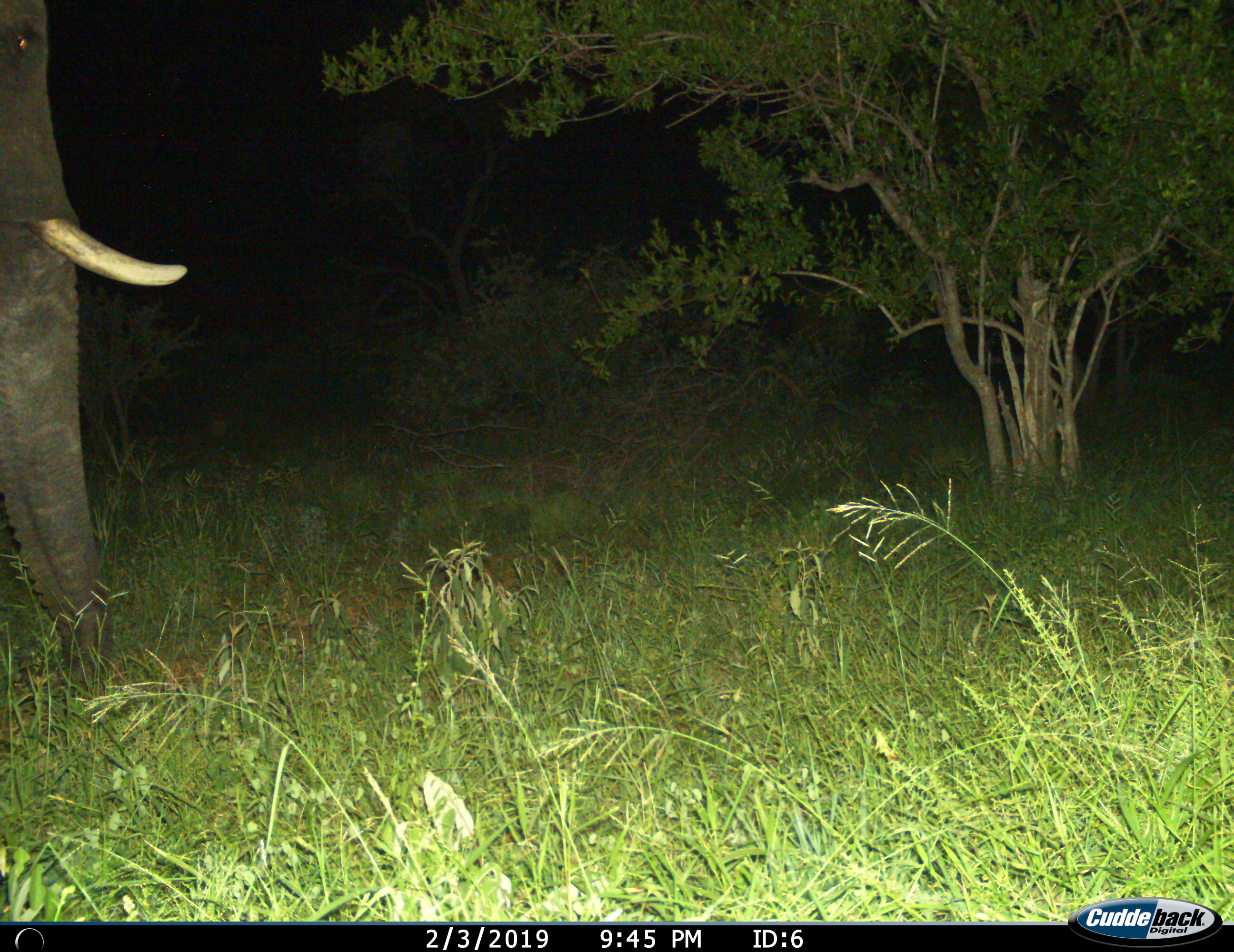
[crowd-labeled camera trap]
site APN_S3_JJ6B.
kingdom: Animalia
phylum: Chordata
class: Mammalia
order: Proboscidea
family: Elephantidae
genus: Loxodonta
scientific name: Loxodonta africana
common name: african bush elephant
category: elephant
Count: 1.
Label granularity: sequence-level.